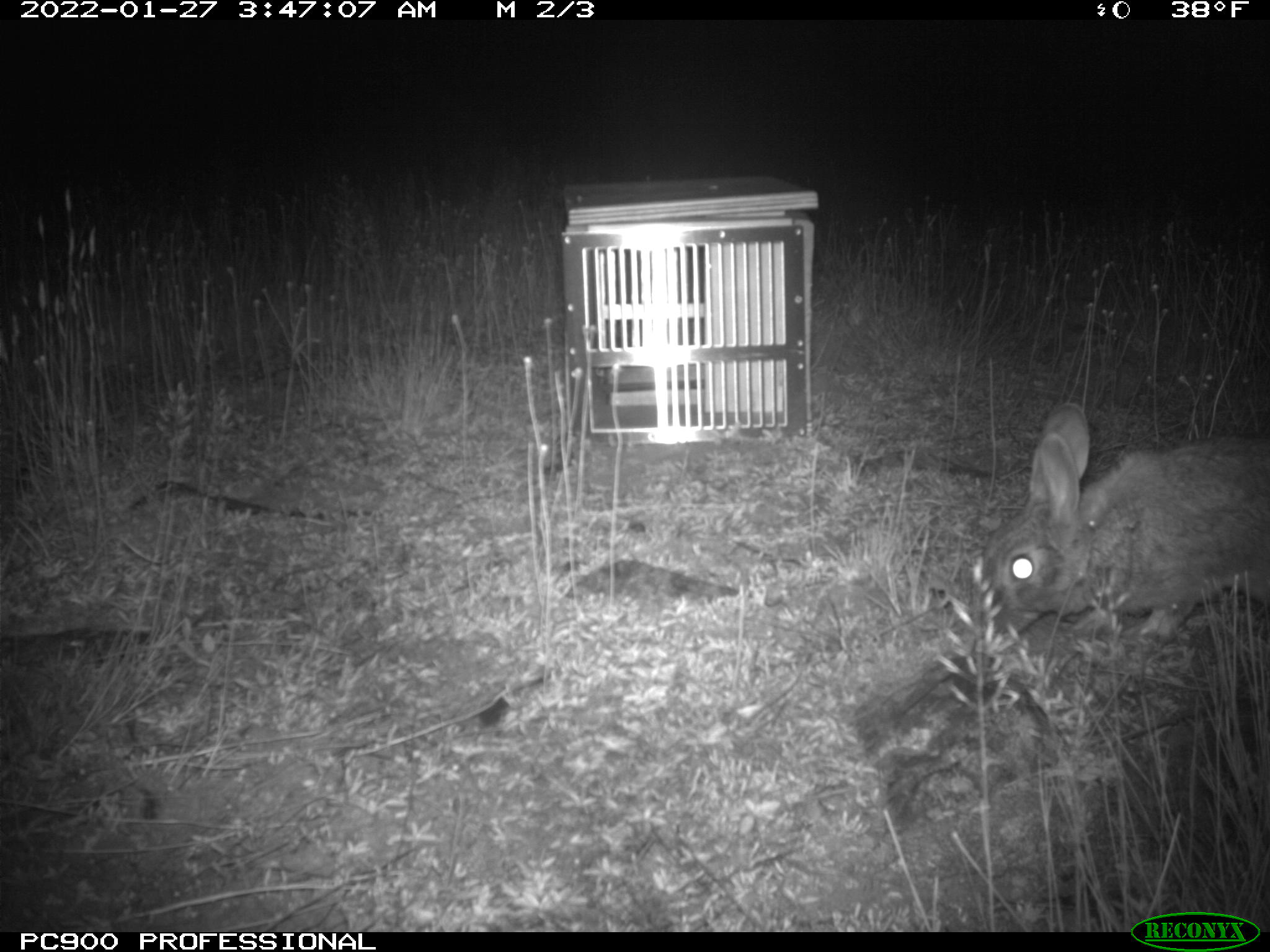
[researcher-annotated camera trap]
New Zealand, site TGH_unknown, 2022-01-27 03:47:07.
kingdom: Animalia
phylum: Chordata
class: Mammalia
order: Lagomorpha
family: Leporidae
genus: Oryctolagus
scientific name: Oryctolagus cuniculus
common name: european rabbit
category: rabbit